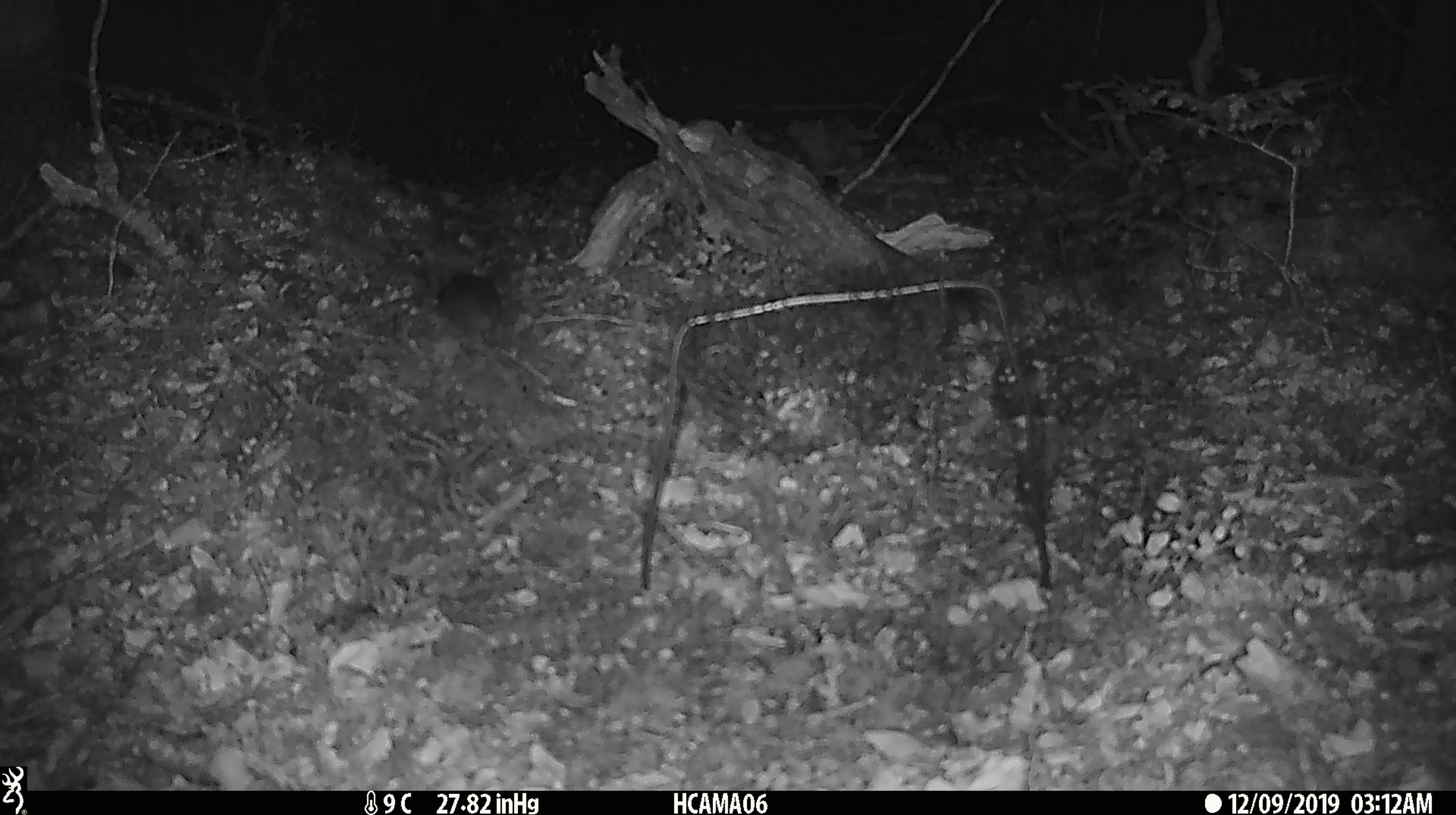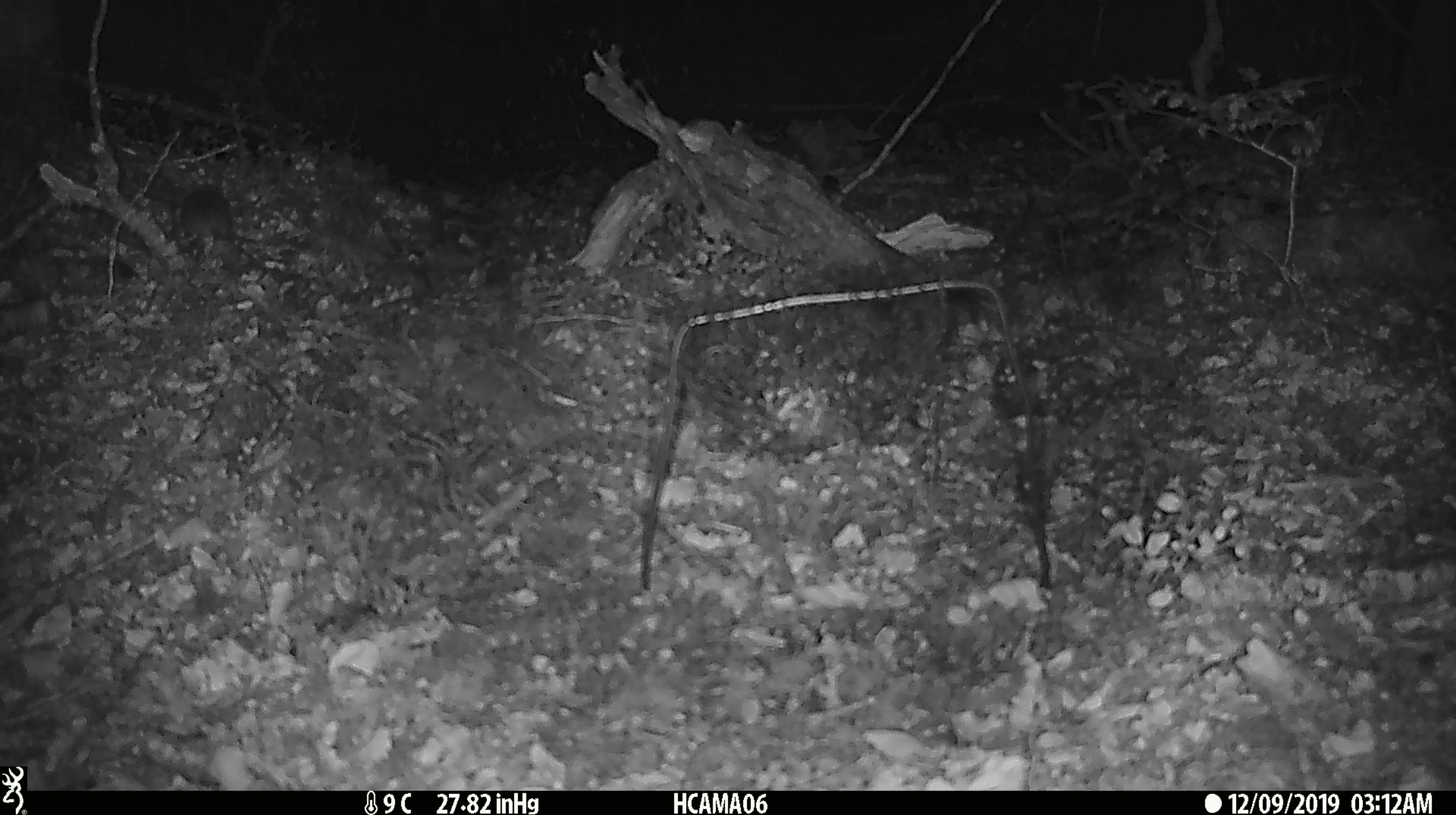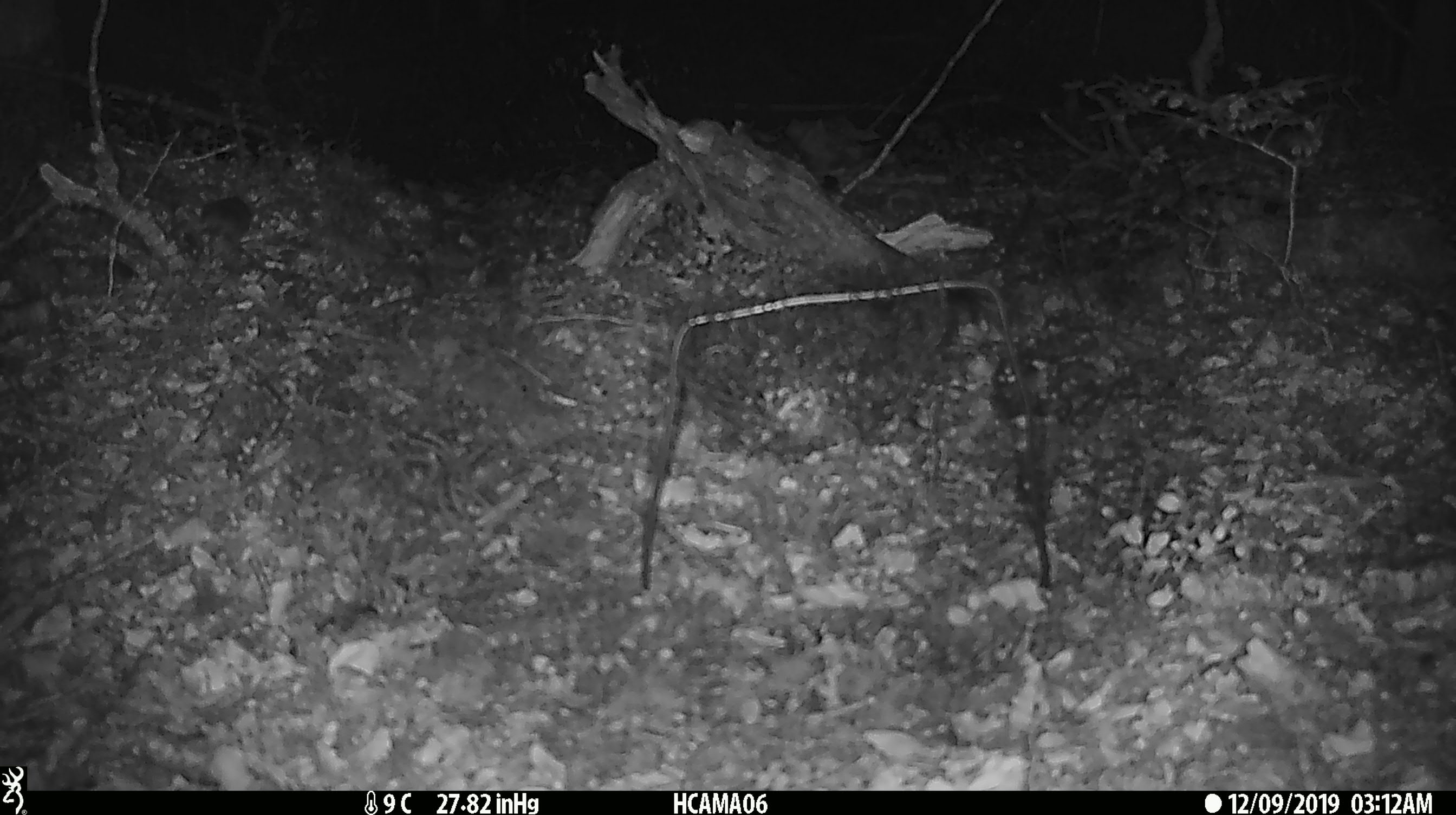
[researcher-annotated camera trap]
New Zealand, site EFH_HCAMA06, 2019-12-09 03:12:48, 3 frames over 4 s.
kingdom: Animalia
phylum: Chordata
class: Mammalia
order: Rodentia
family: Muridae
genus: Mus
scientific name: Mus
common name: mouse